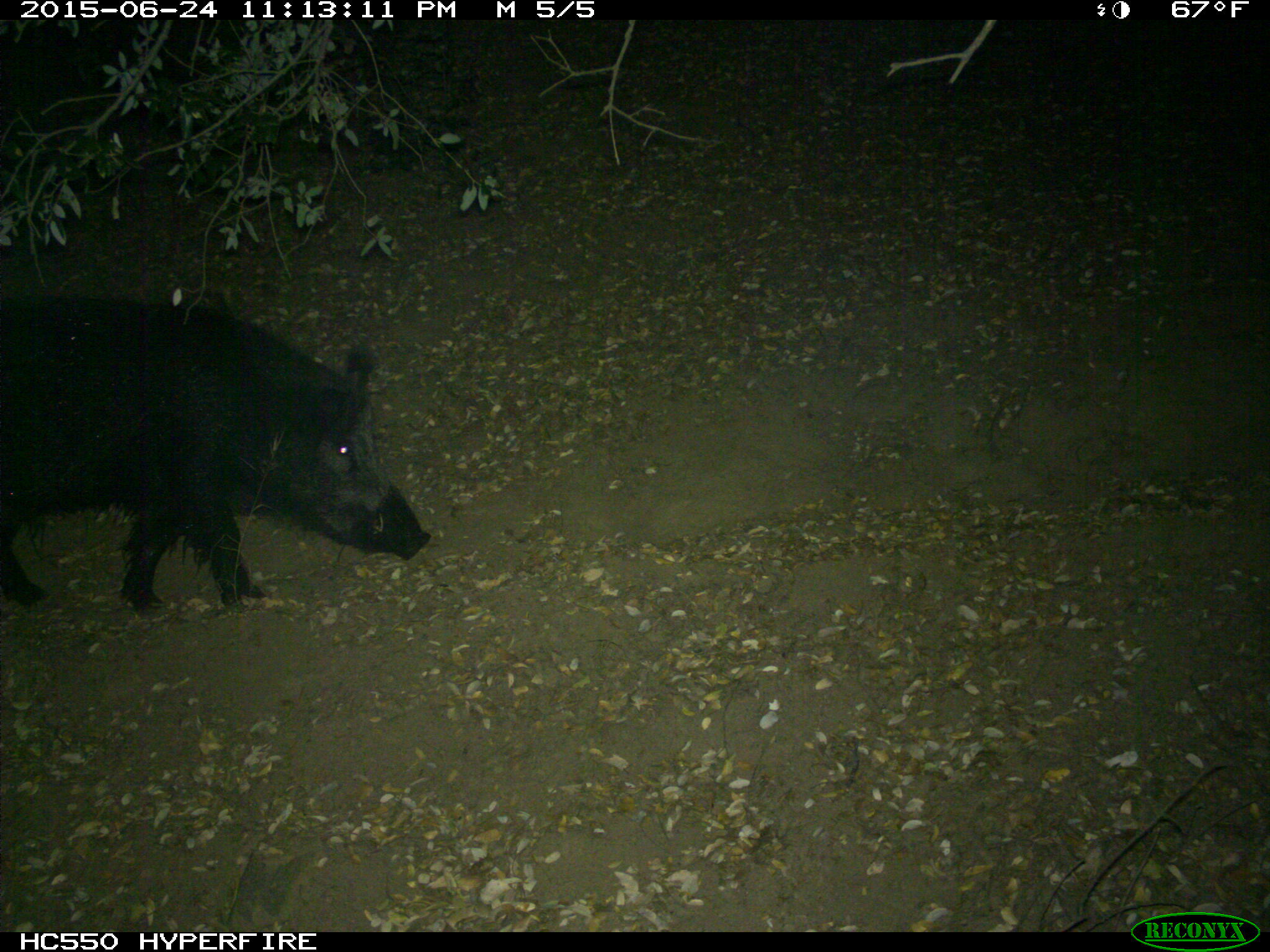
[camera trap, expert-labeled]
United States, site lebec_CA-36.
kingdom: Animalia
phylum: Chordata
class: Mammalia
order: Artiodactyla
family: Suidae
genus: Sus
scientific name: Sus scrofa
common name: wild boar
Sus scrofa (wild boar).